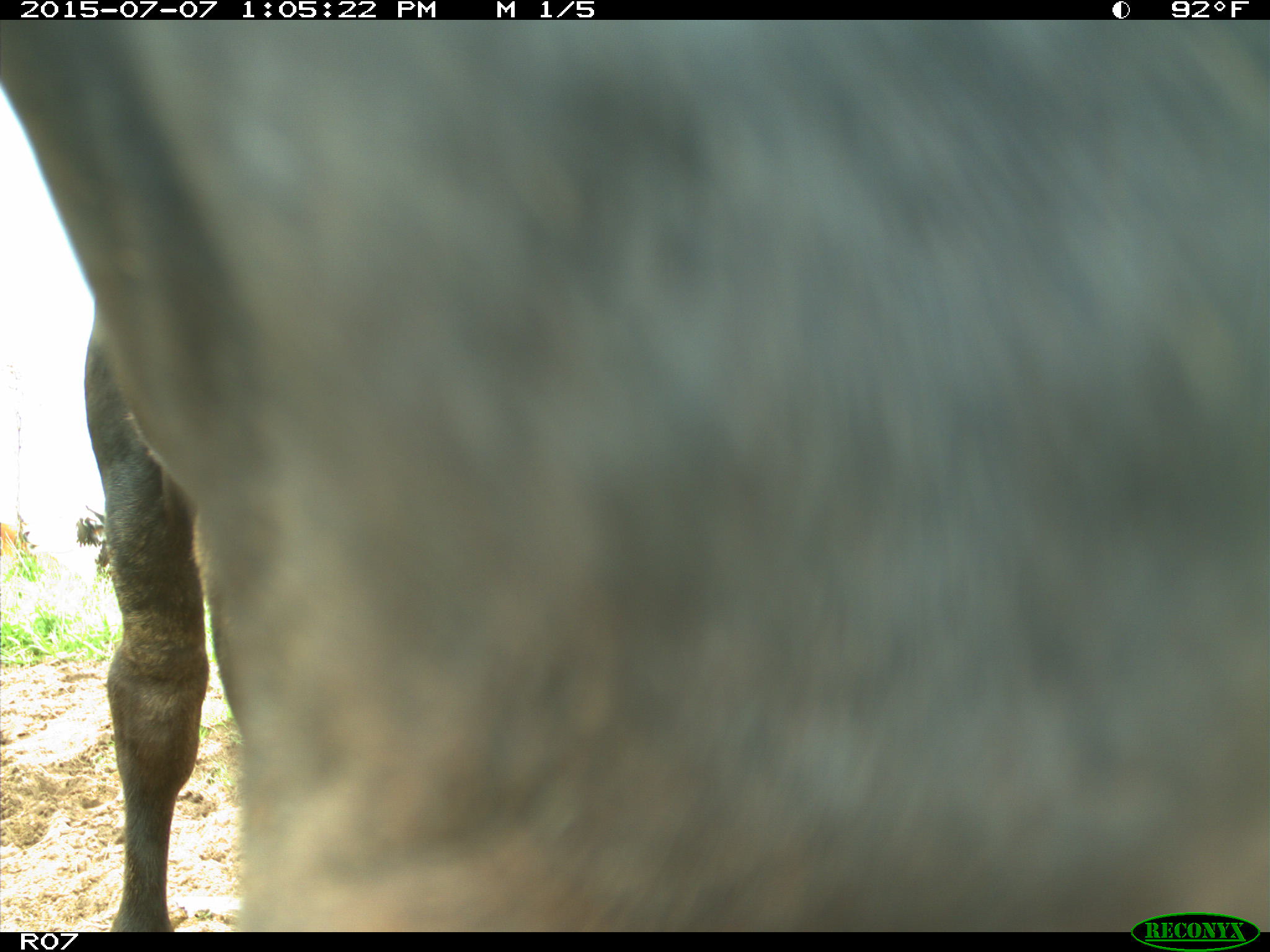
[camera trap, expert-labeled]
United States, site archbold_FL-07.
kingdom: Animalia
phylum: Chordata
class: Mammalia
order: Artiodactyla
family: Bovidae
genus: Bos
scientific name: Bos taurus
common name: domestic cow